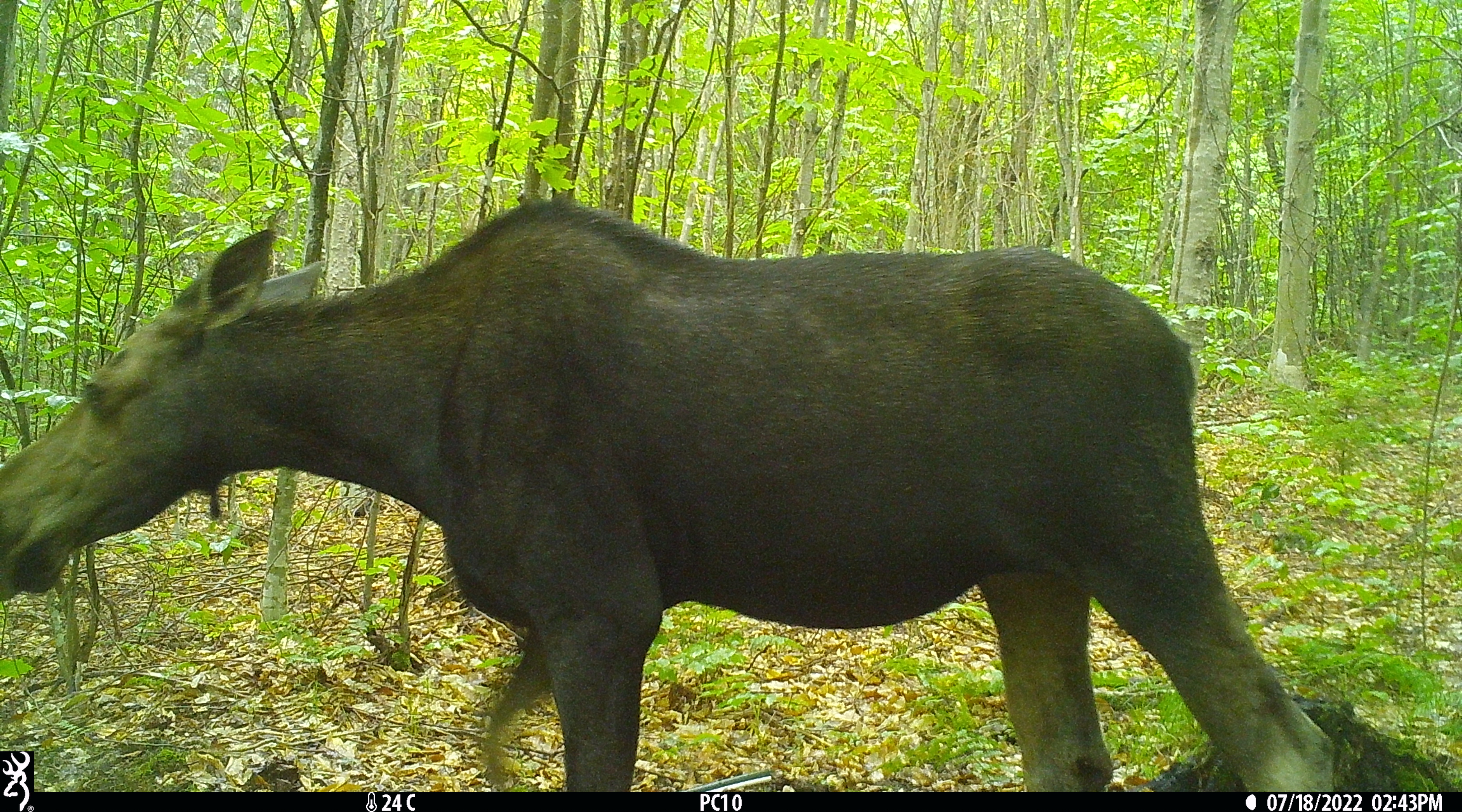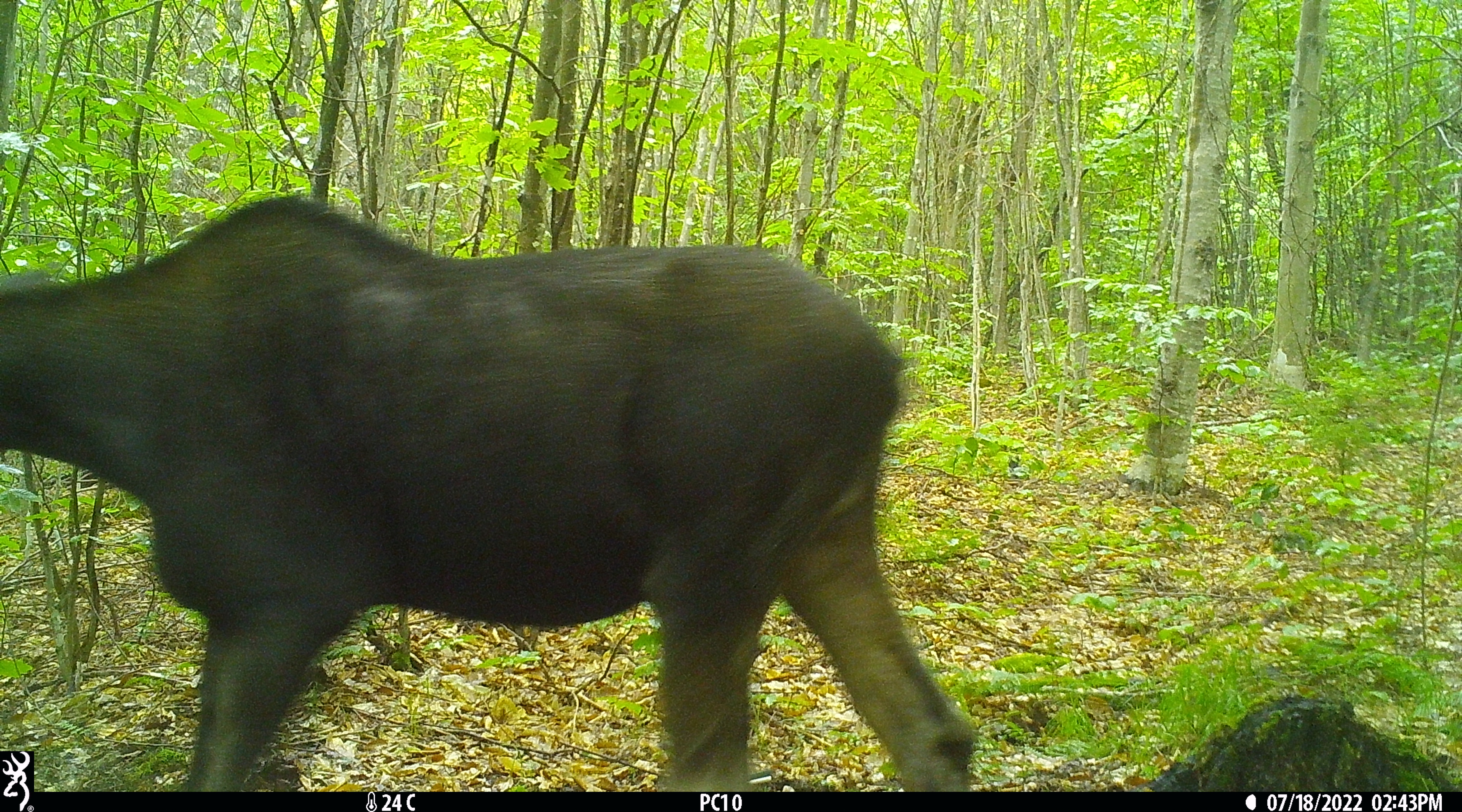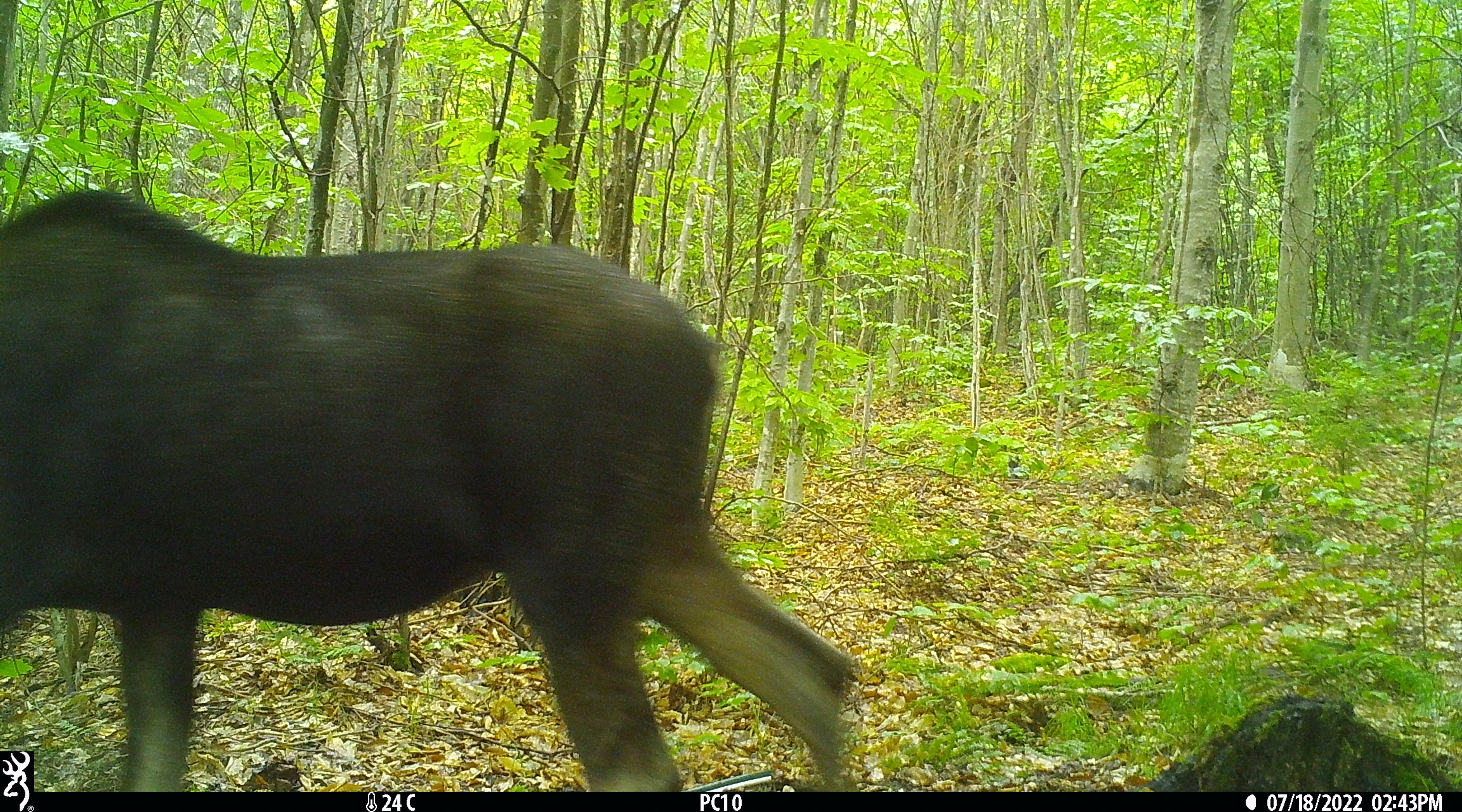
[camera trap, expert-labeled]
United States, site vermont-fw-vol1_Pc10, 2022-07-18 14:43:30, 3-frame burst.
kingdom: Animalia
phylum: Chordata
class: Mammalia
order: Artiodactyla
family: Cervidae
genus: Alces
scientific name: Alces alces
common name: moose